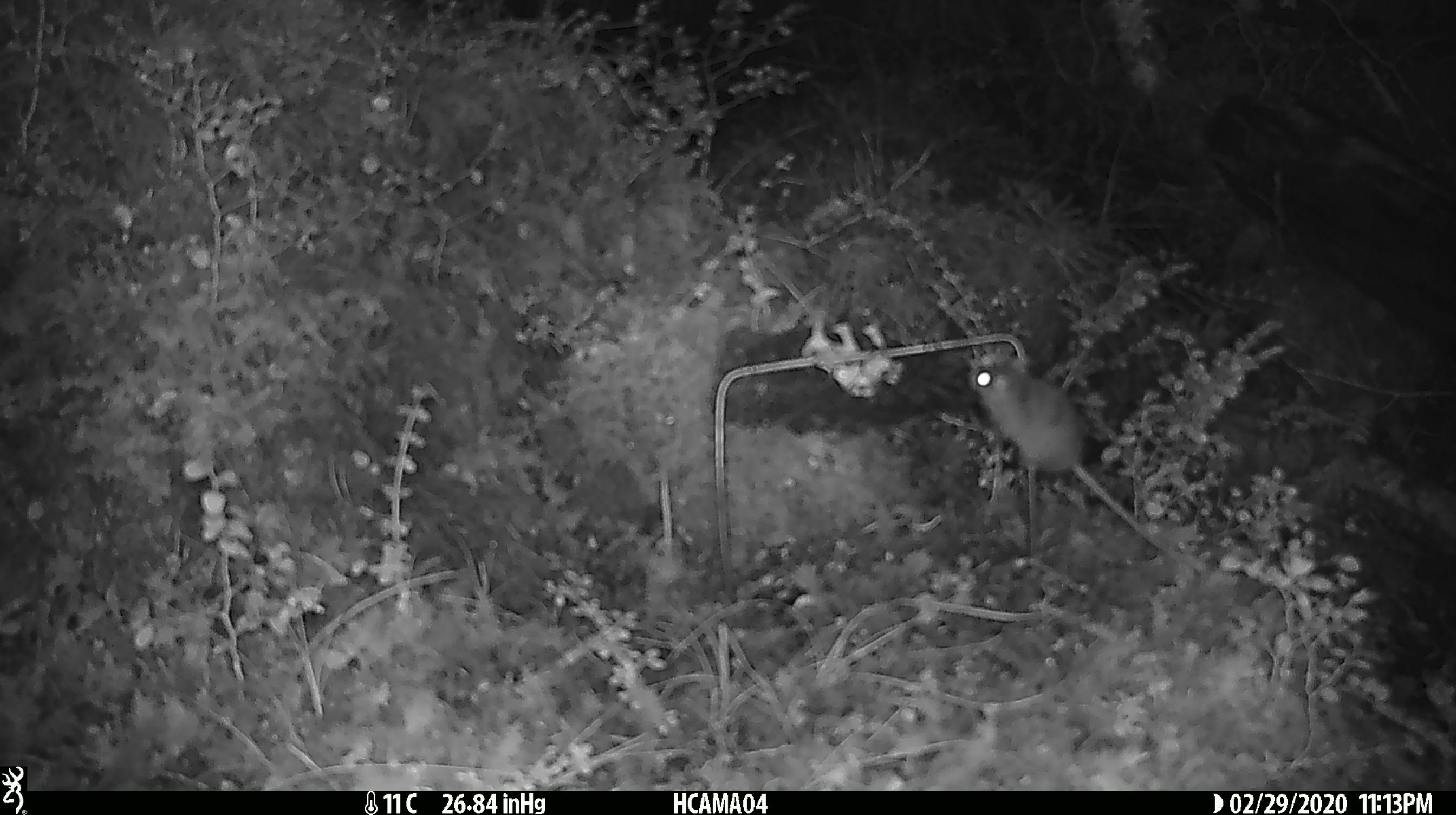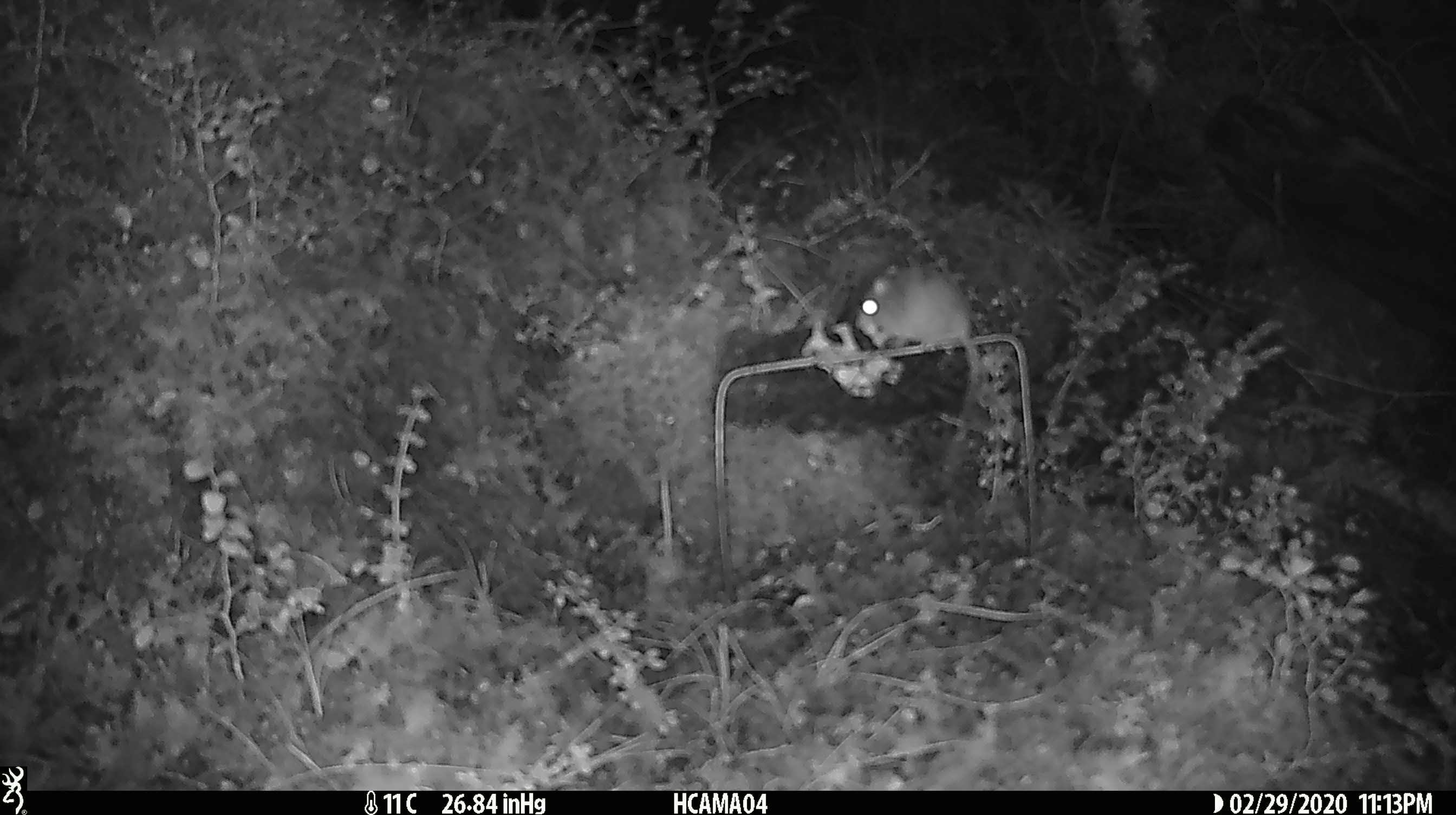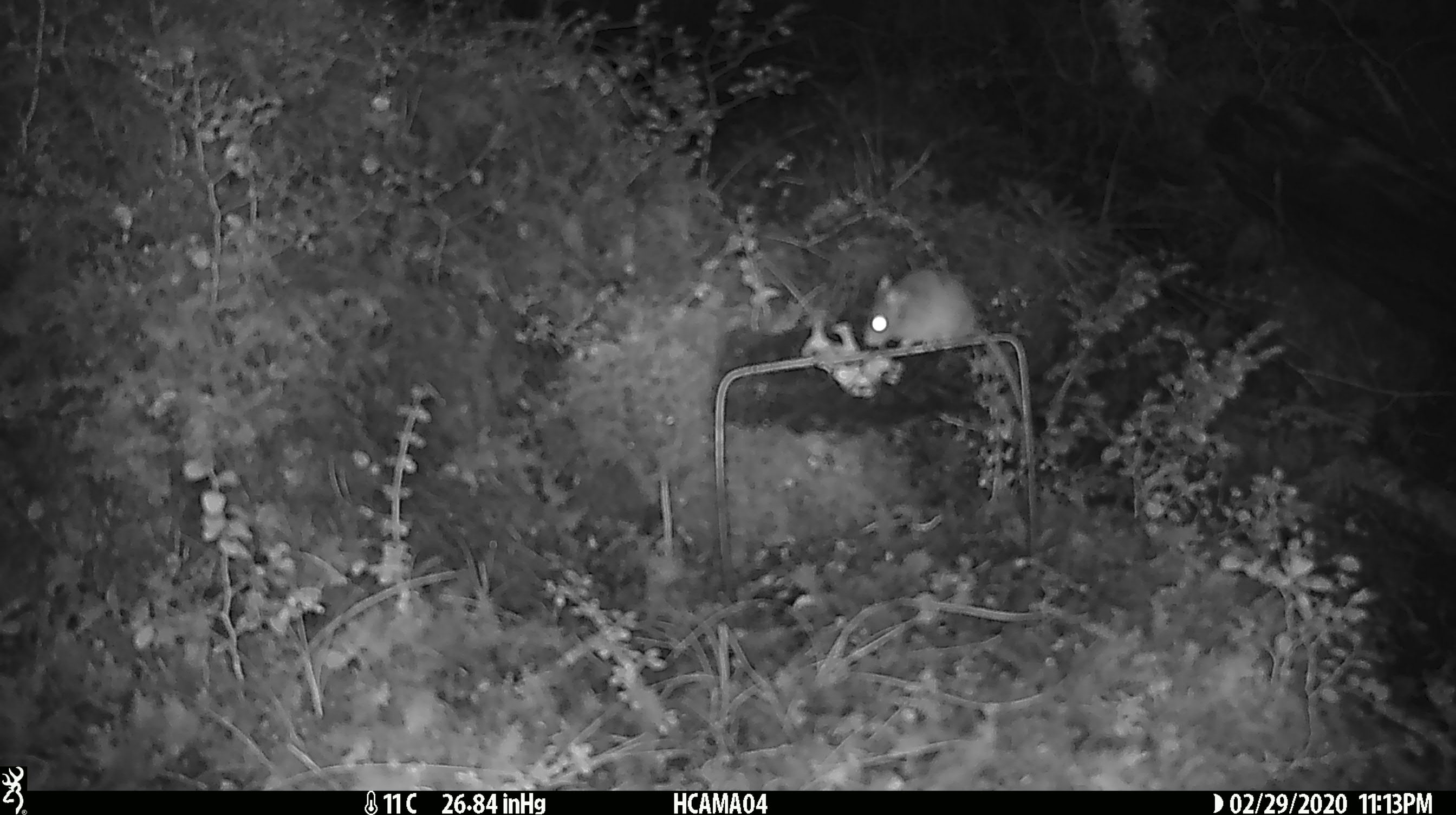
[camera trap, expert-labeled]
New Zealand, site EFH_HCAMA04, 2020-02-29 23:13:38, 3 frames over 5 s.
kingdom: Animalia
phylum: Chordata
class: Mammalia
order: Rodentia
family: Muridae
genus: Mus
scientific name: Mus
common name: mouse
Mouse (Mus).